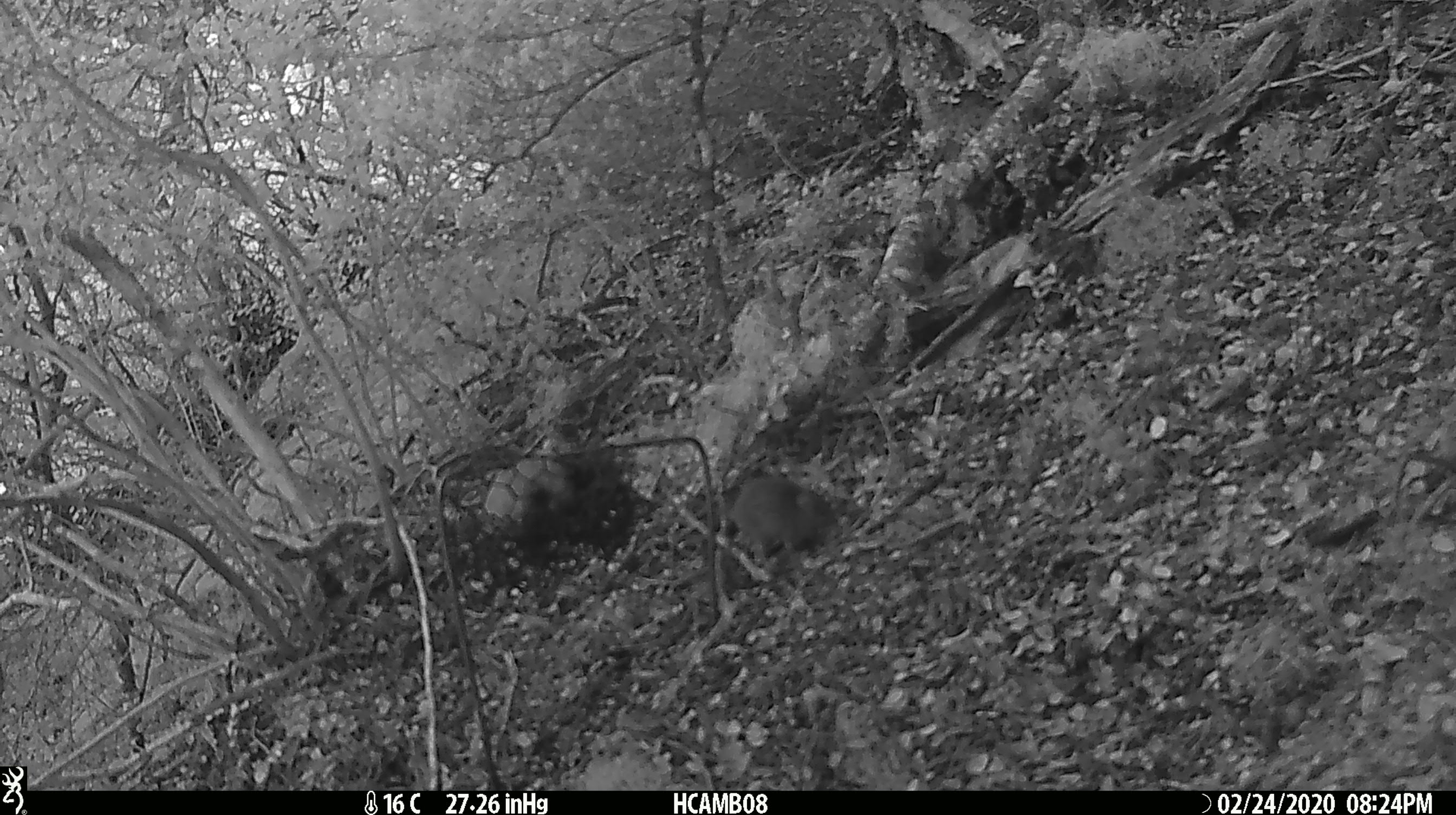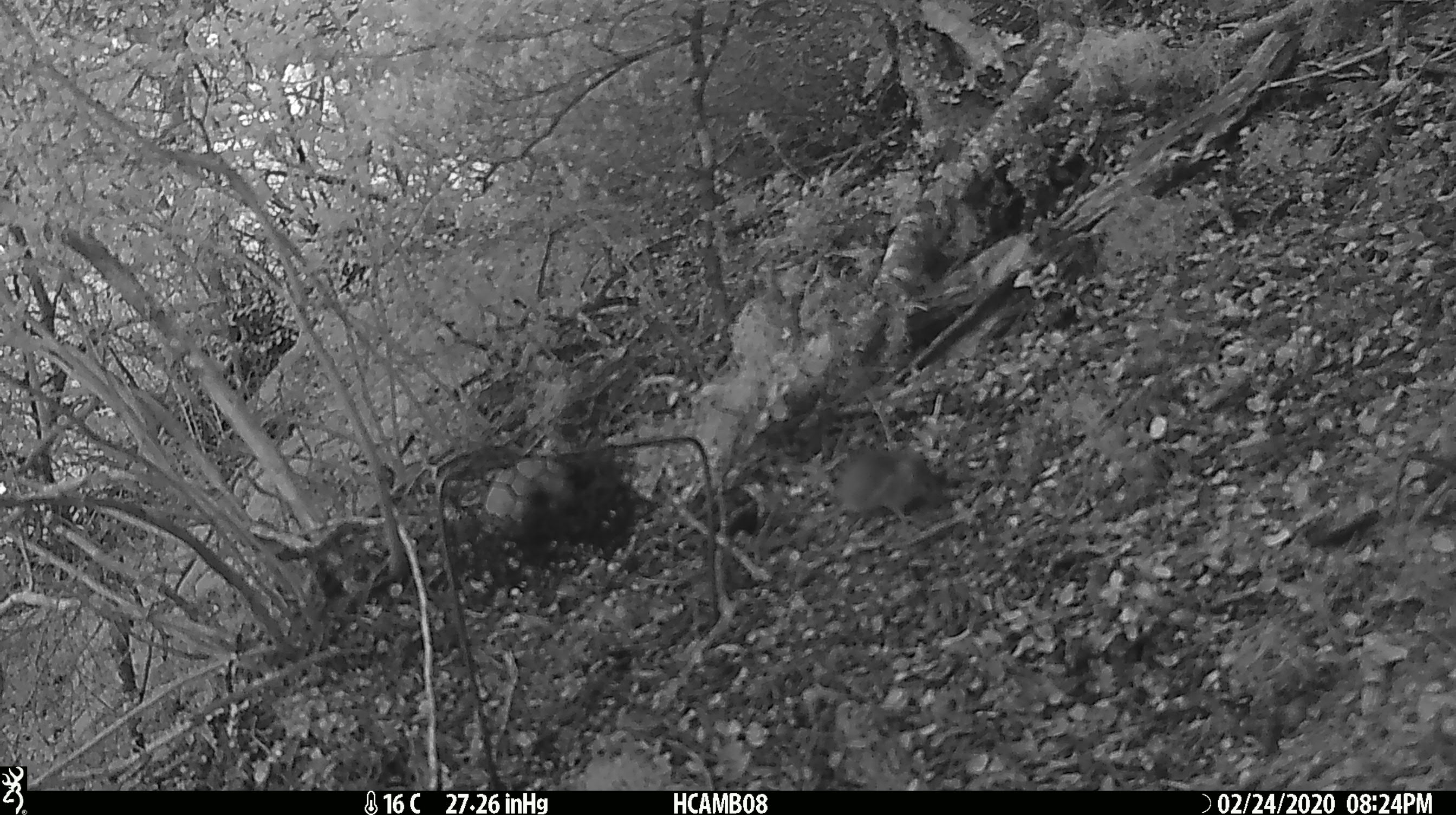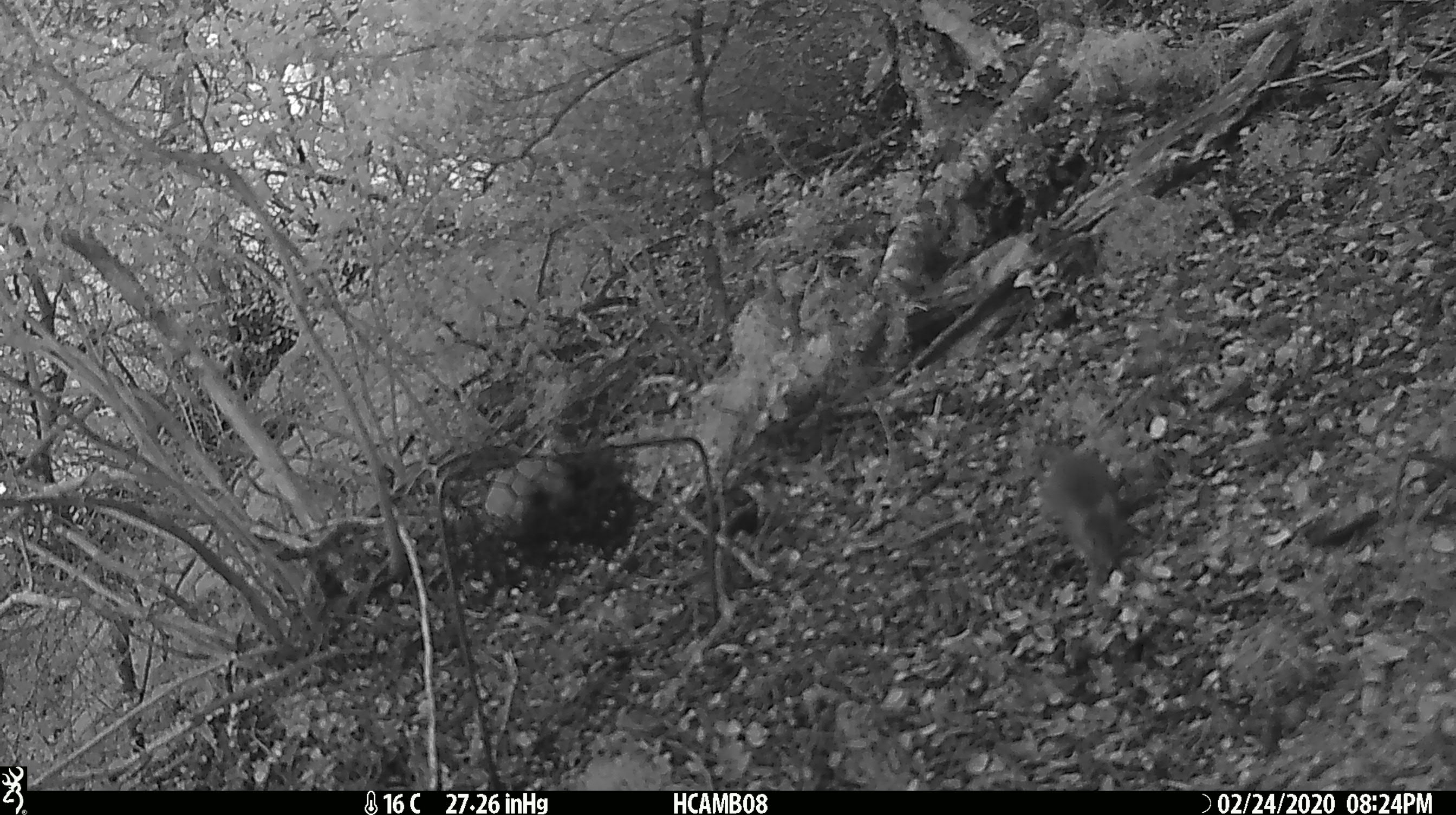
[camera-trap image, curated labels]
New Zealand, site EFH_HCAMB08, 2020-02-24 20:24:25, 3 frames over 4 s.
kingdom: Animalia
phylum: Chordata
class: Mammalia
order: Rodentia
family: Muridae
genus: Mus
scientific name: Mus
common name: mouse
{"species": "mouse (Mus)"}